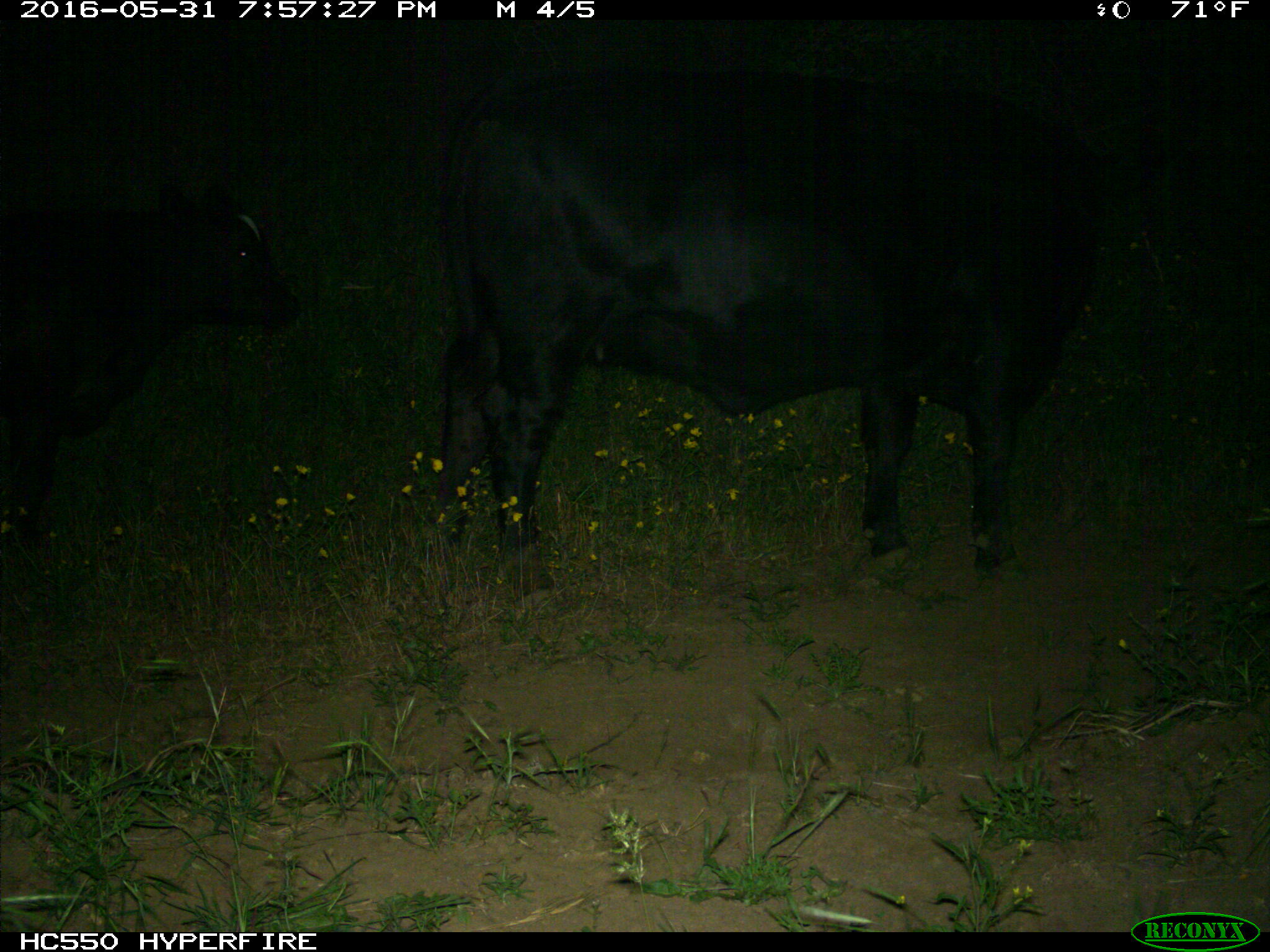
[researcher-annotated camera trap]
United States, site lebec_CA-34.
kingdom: Animalia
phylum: Chordata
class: Mammalia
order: Artiodactyla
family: Bovidae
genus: Bos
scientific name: Bos taurus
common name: domestic cow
Bos taurus (domestic cow).